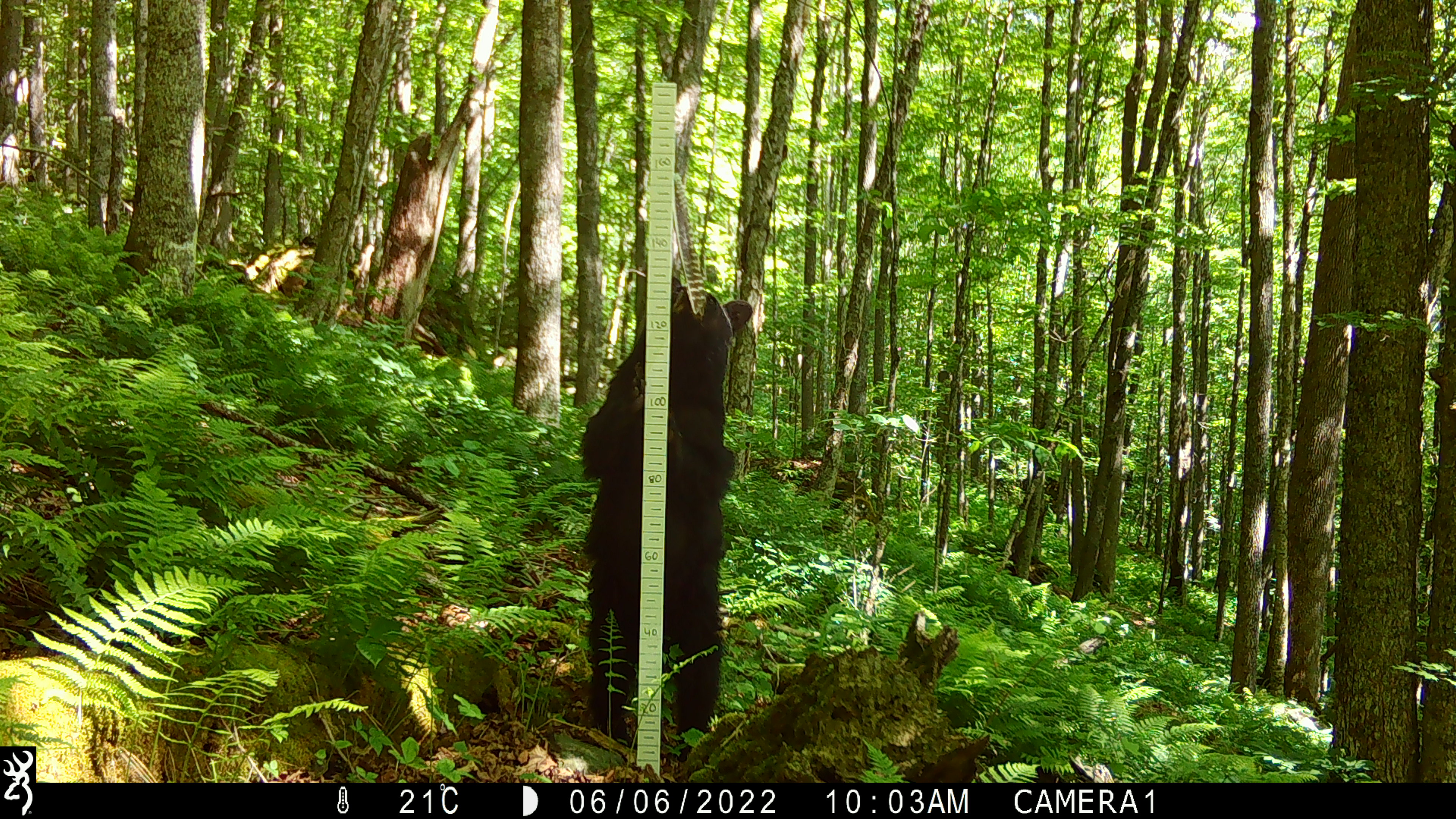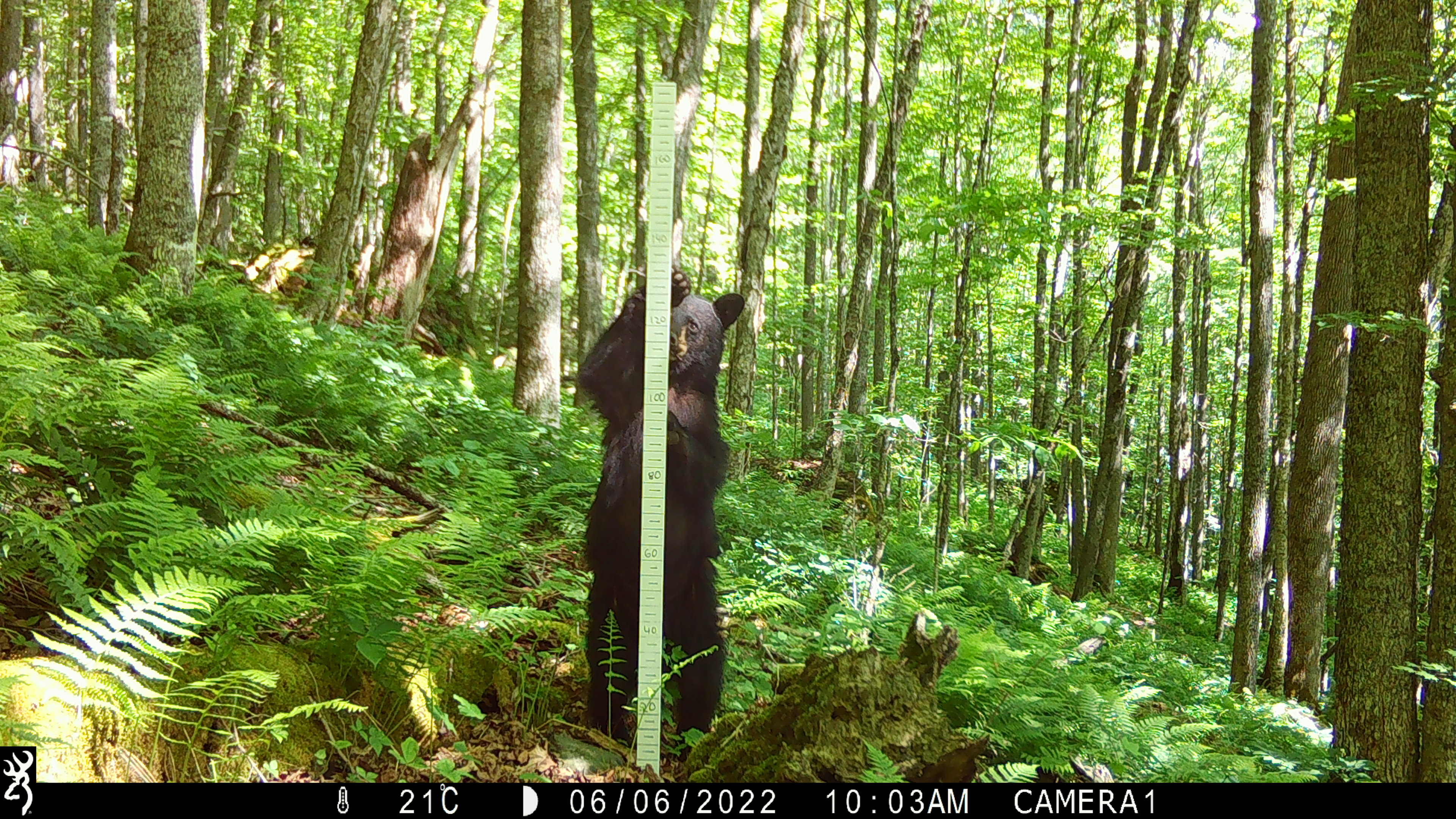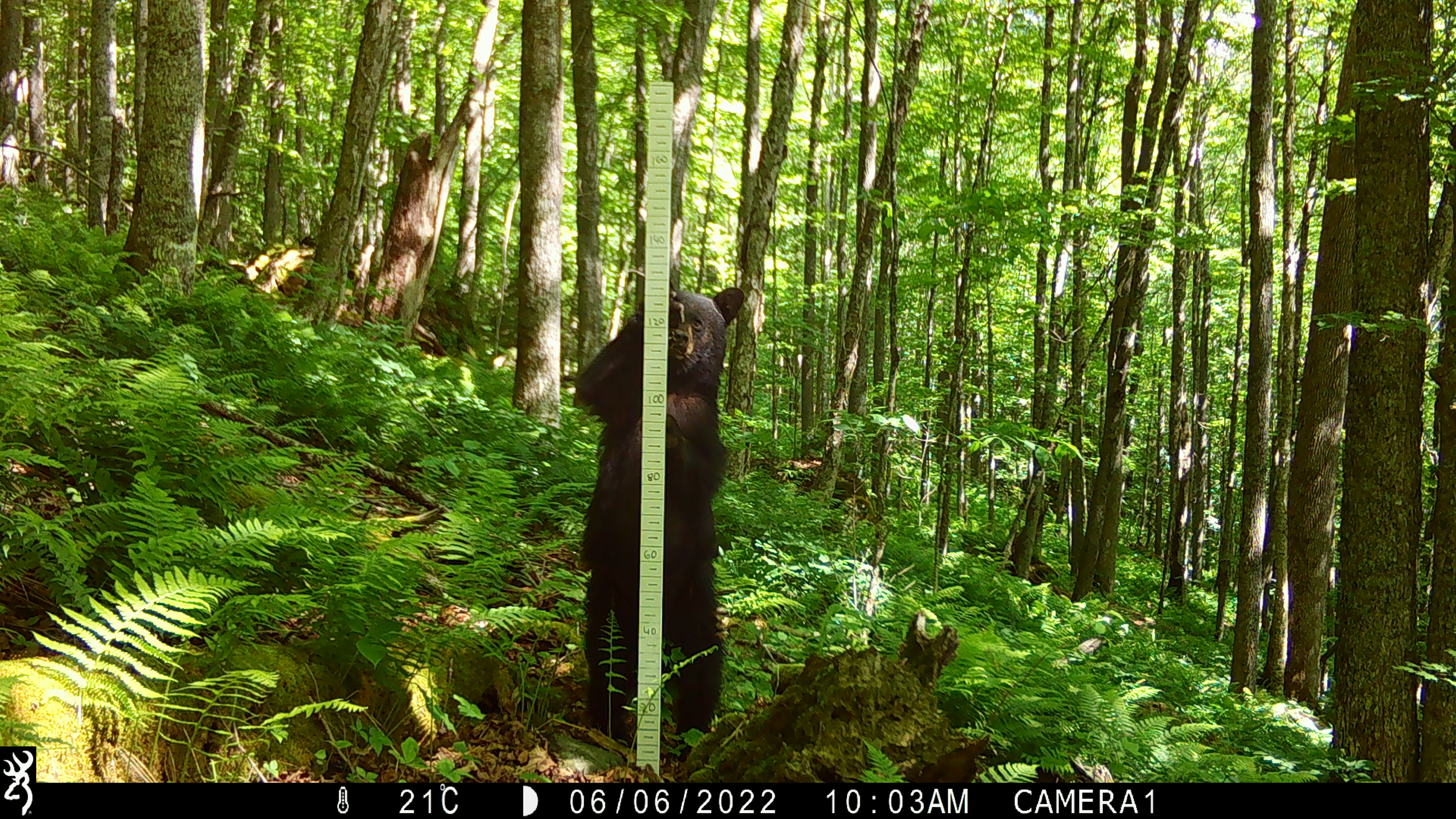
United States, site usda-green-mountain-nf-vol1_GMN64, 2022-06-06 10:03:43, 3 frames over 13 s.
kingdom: Animalia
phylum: Chordata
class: Mammalia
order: Carnivora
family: Ursidae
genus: Ursus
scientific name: Ursus americanus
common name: black bear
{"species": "black bear (Ursus americanus)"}